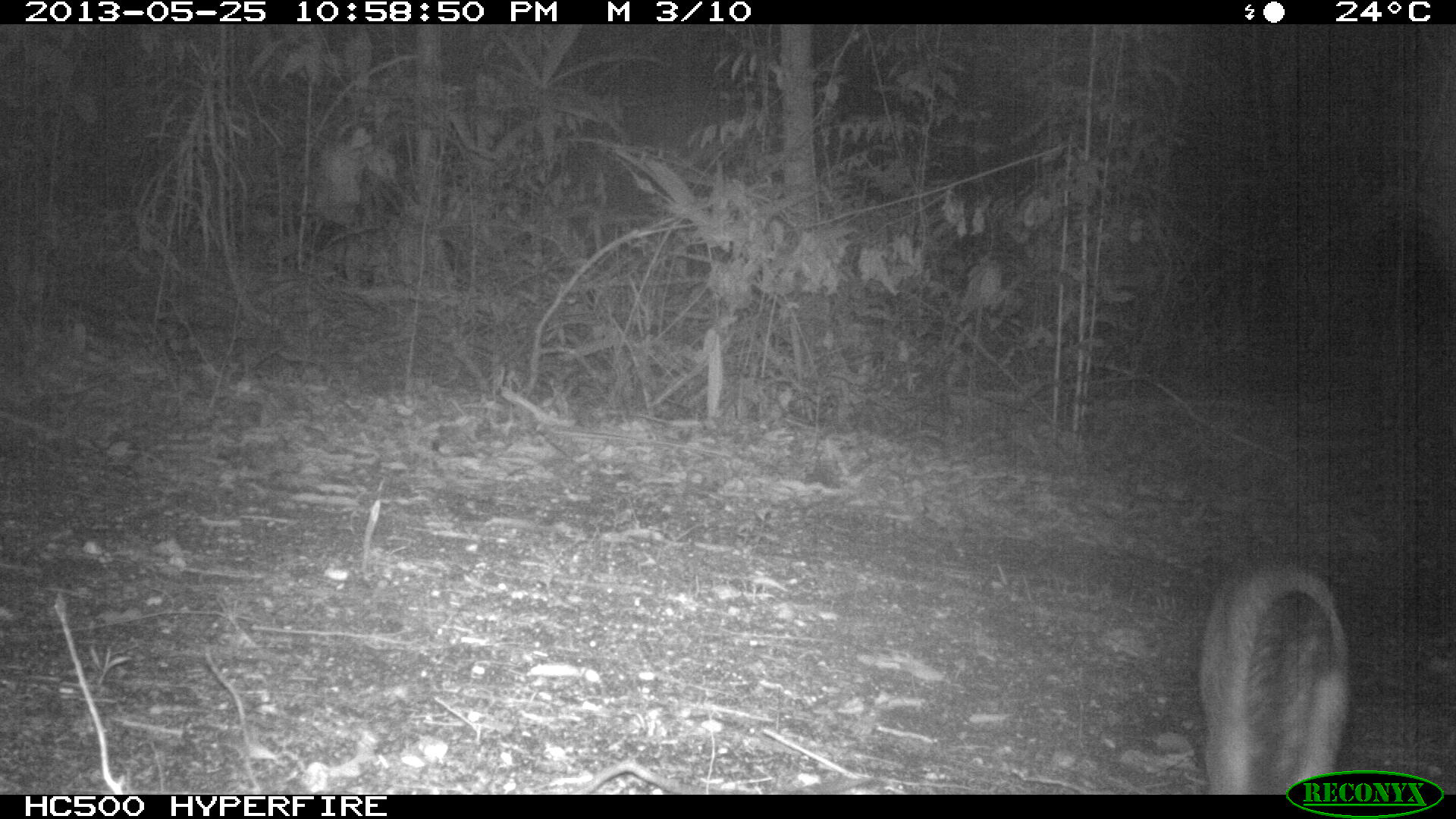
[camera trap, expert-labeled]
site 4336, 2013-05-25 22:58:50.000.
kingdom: Animalia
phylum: Chordata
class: Mammalia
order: Carnivora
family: Canidae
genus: Urocyon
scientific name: Urocyon cinereoargenteus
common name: gray fox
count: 1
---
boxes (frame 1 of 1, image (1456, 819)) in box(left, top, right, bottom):
urocyon cinereoargenteus: box(1192, 557, 1355, 794)